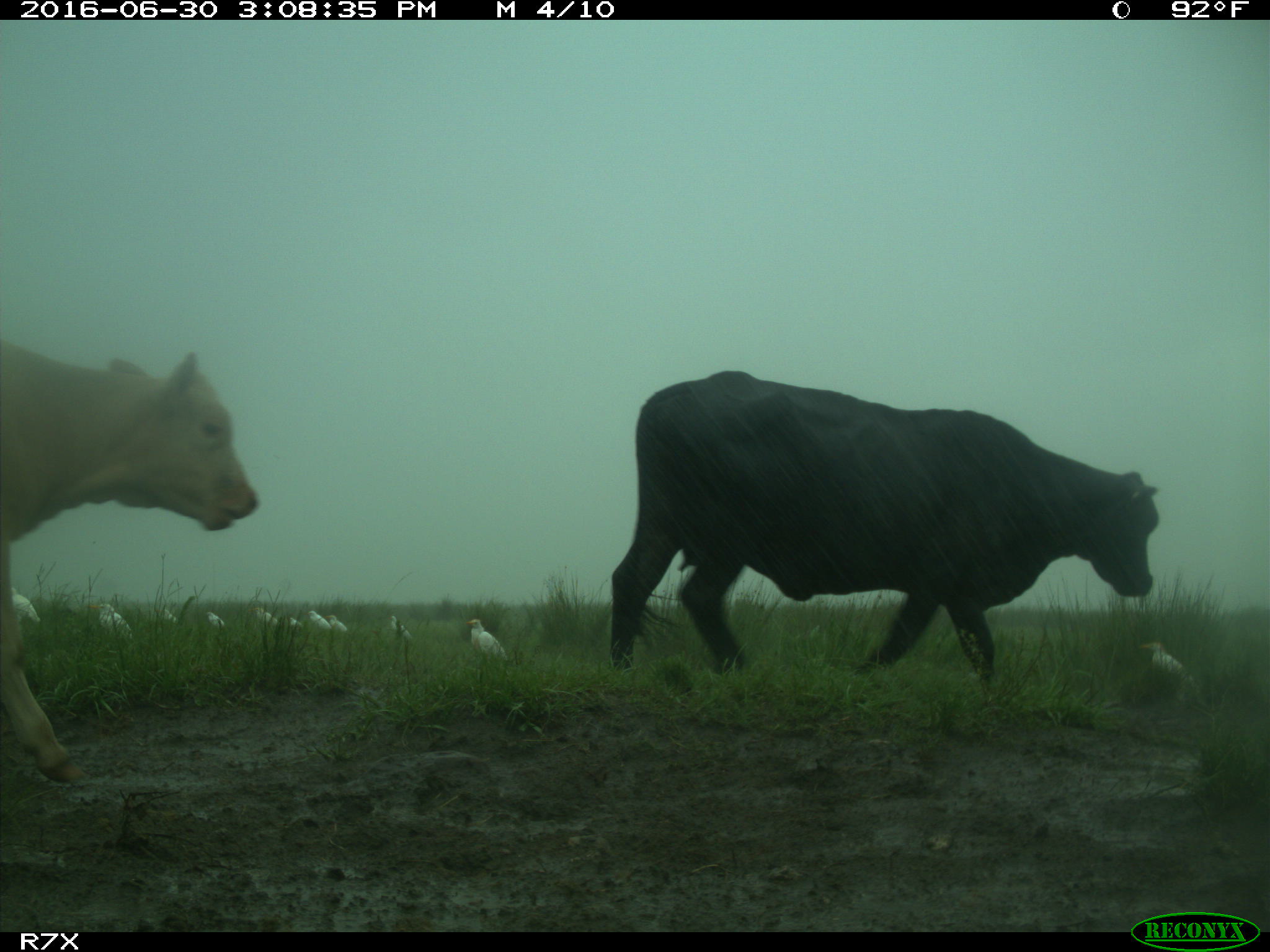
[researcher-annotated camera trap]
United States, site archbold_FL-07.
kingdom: Animalia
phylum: Chordata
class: Mammalia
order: Artiodactyla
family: Bovidae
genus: Bos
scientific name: Bos taurus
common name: domestic cow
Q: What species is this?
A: Bos taurus (domestic cow).